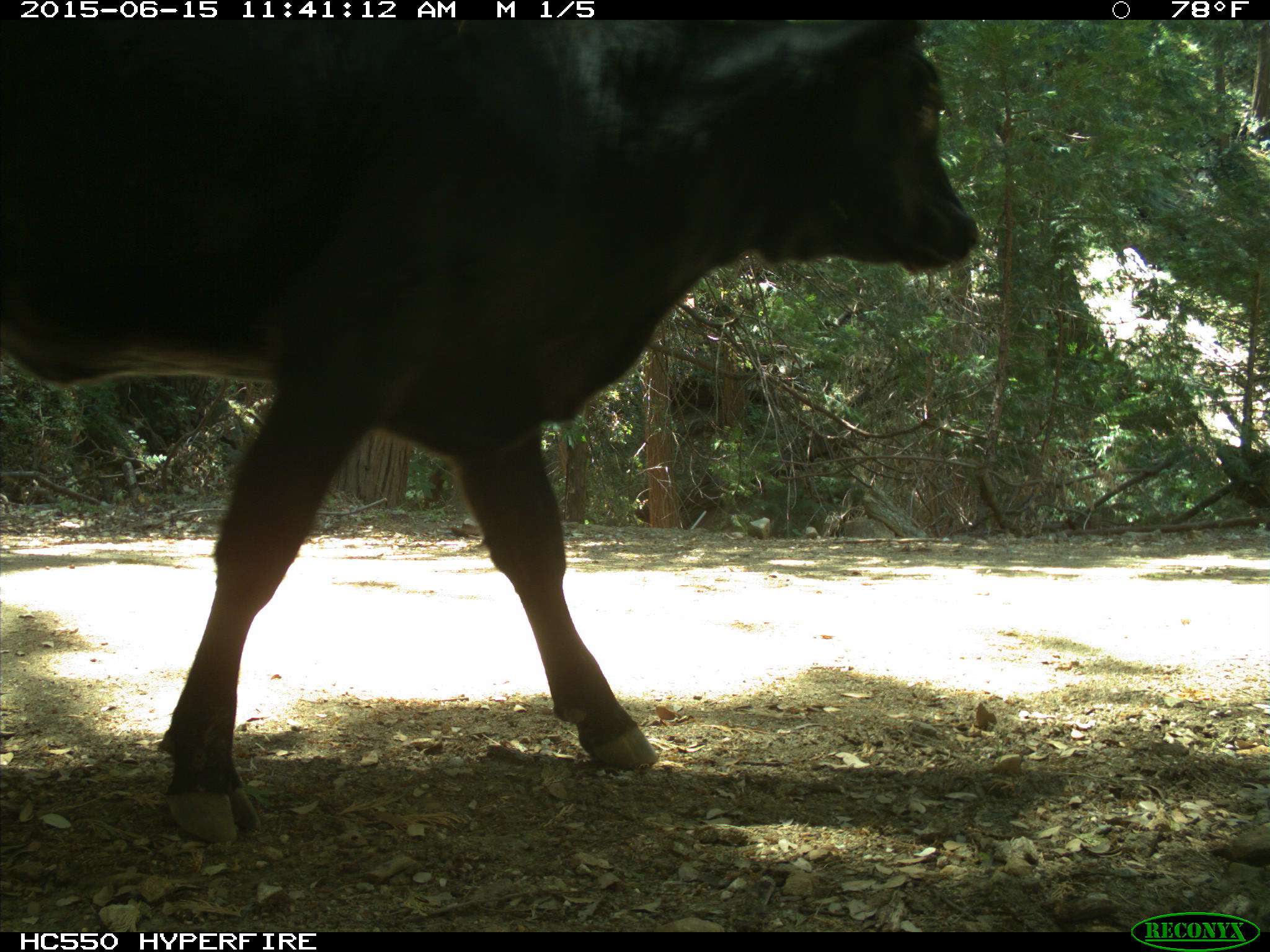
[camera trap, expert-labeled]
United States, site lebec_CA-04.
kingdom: Animalia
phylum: Chordata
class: Mammalia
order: Artiodactyla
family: Bovidae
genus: Bos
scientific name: Bos taurus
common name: domestic cow